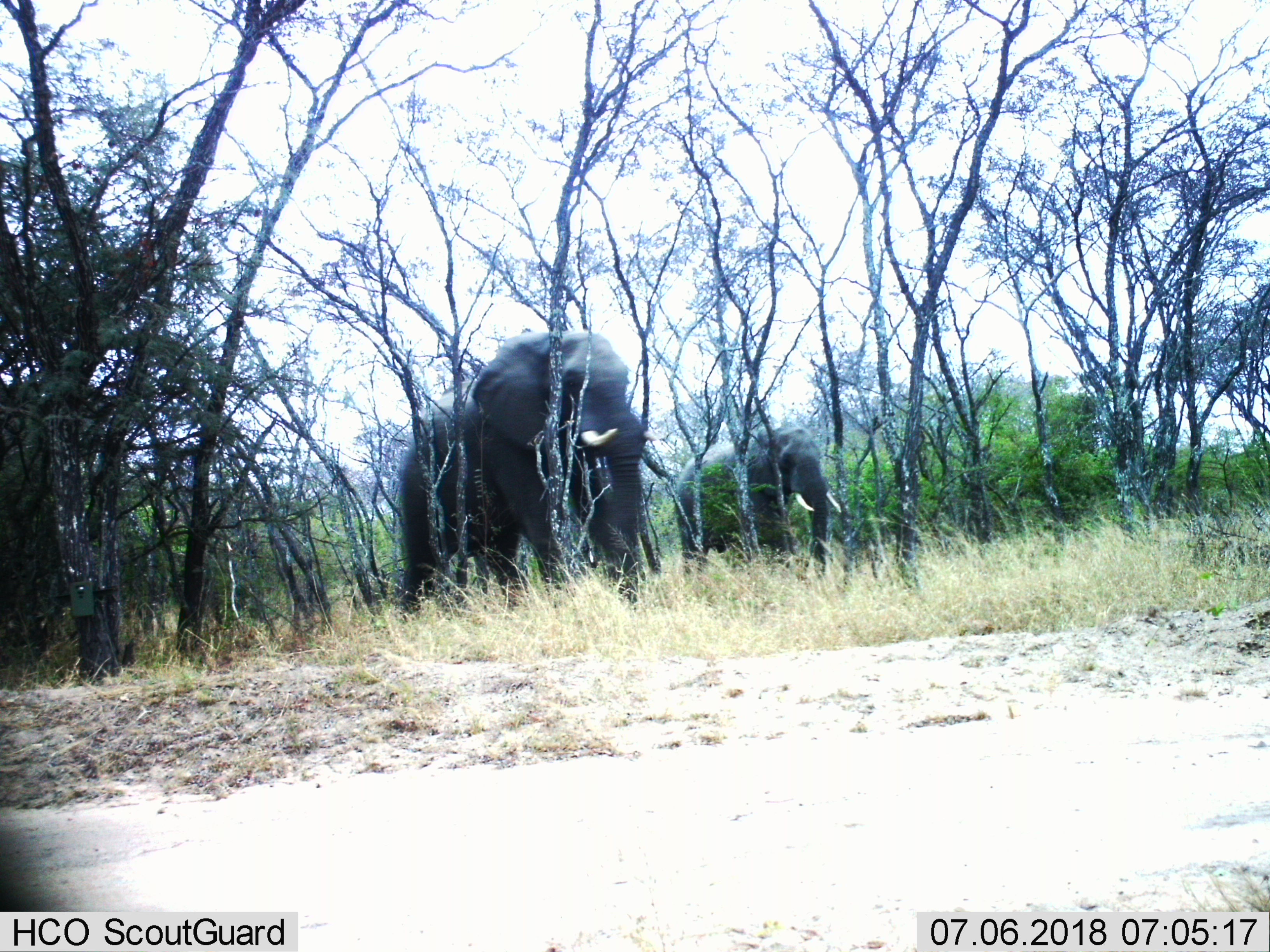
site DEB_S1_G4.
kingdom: Animalia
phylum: Chordata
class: Mammalia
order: Proboscidea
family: Elephantidae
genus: Loxodonta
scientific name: Loxodonta africana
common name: african bush elephant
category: elephant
Elephant (african bush elephant) (Loxodonta africana), count 2. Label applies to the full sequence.